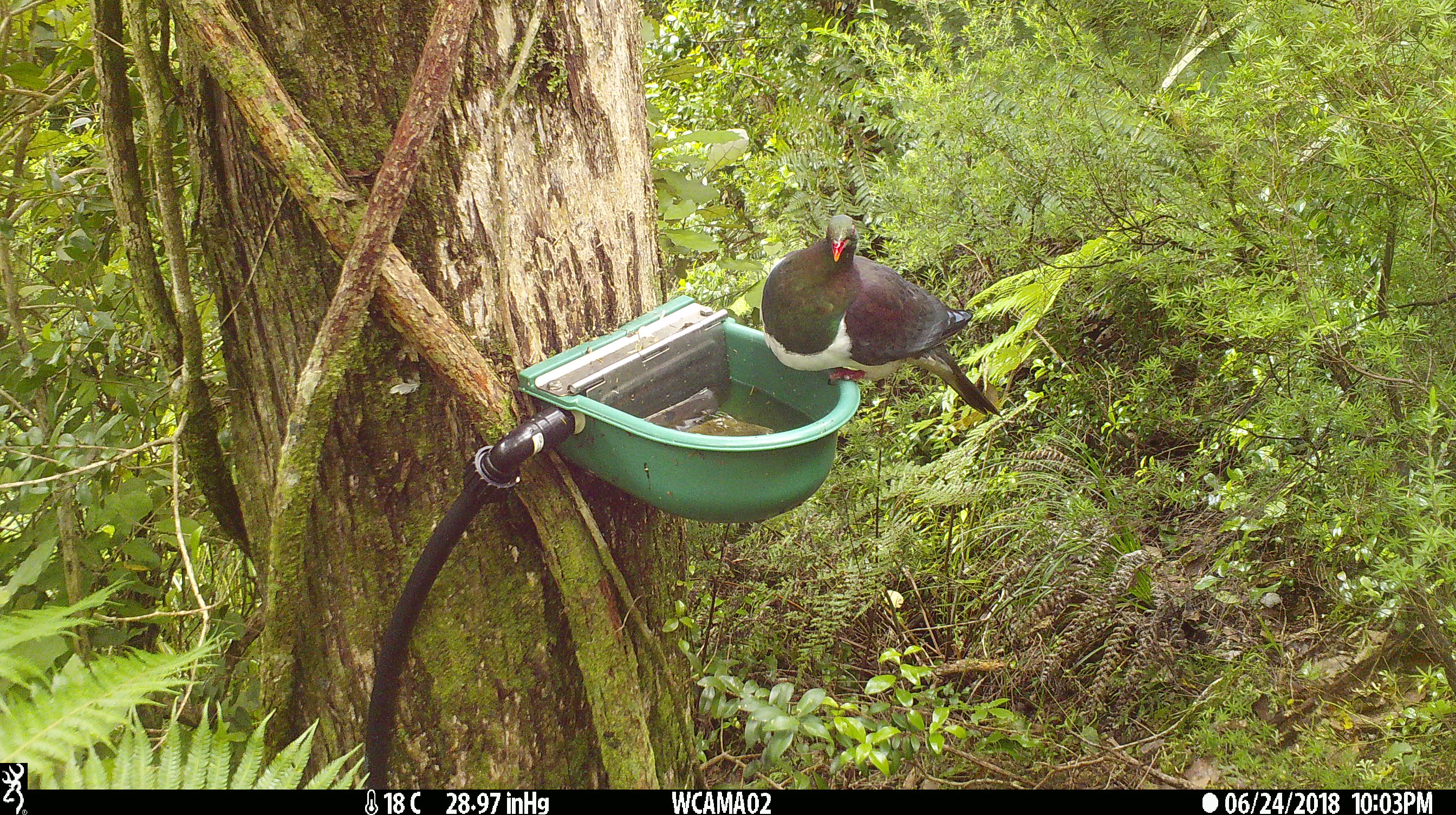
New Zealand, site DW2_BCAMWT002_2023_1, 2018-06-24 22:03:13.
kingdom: Animalia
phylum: Chordata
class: Aves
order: Columbiformes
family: Columbidae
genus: Hemiphaga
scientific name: Hemiphaga novaeseelandiae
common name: new zealand pigeon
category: kereru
Kereru (new zealand pigeon) (Hemiphaga novaeseelandiae).